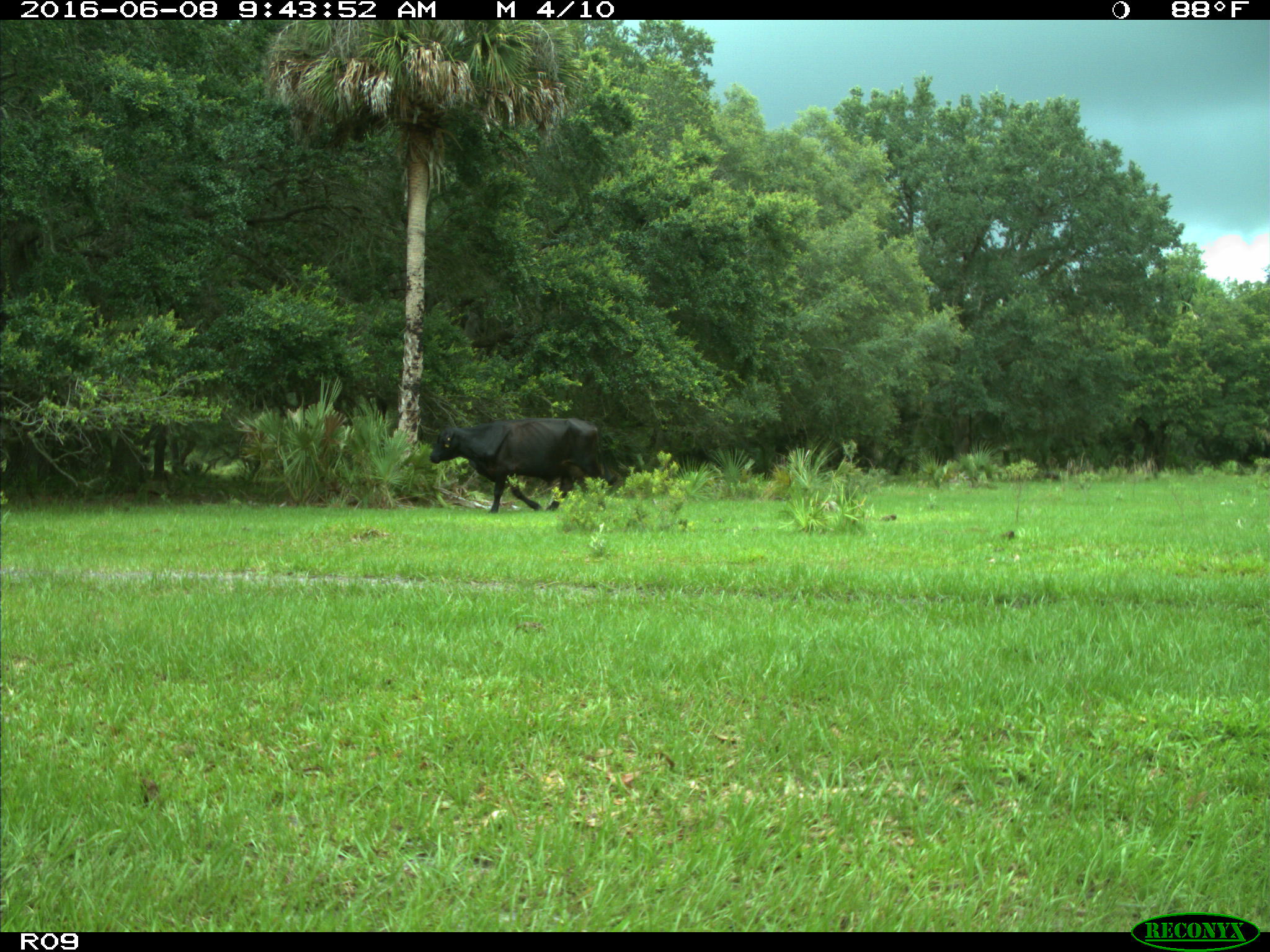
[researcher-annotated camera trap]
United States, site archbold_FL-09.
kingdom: Animalia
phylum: Chordata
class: Mammalia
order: Artiodactyla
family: Bovidae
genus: Bos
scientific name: Bos taurus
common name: domestic cow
Bos taurus (domestic cow).